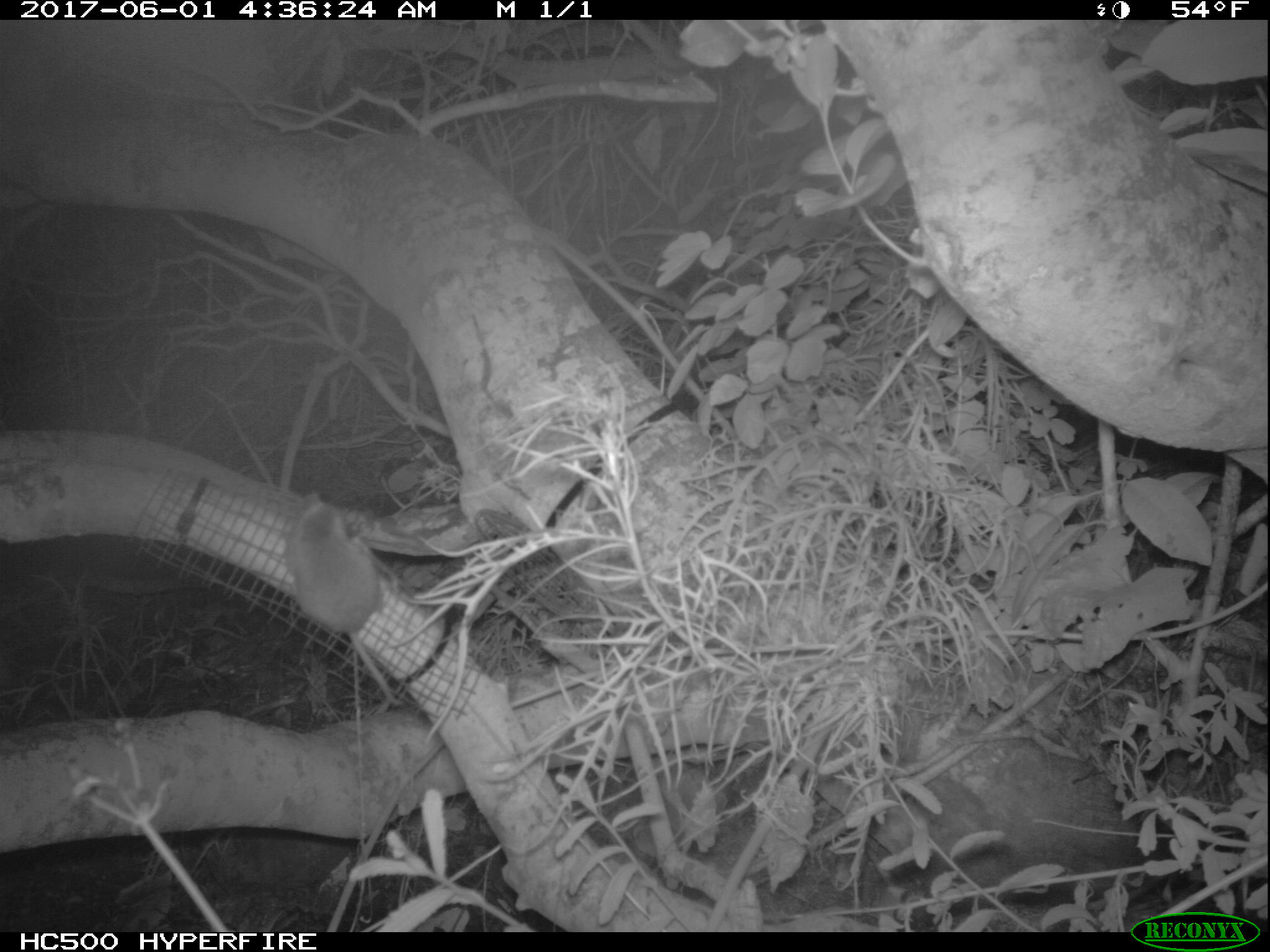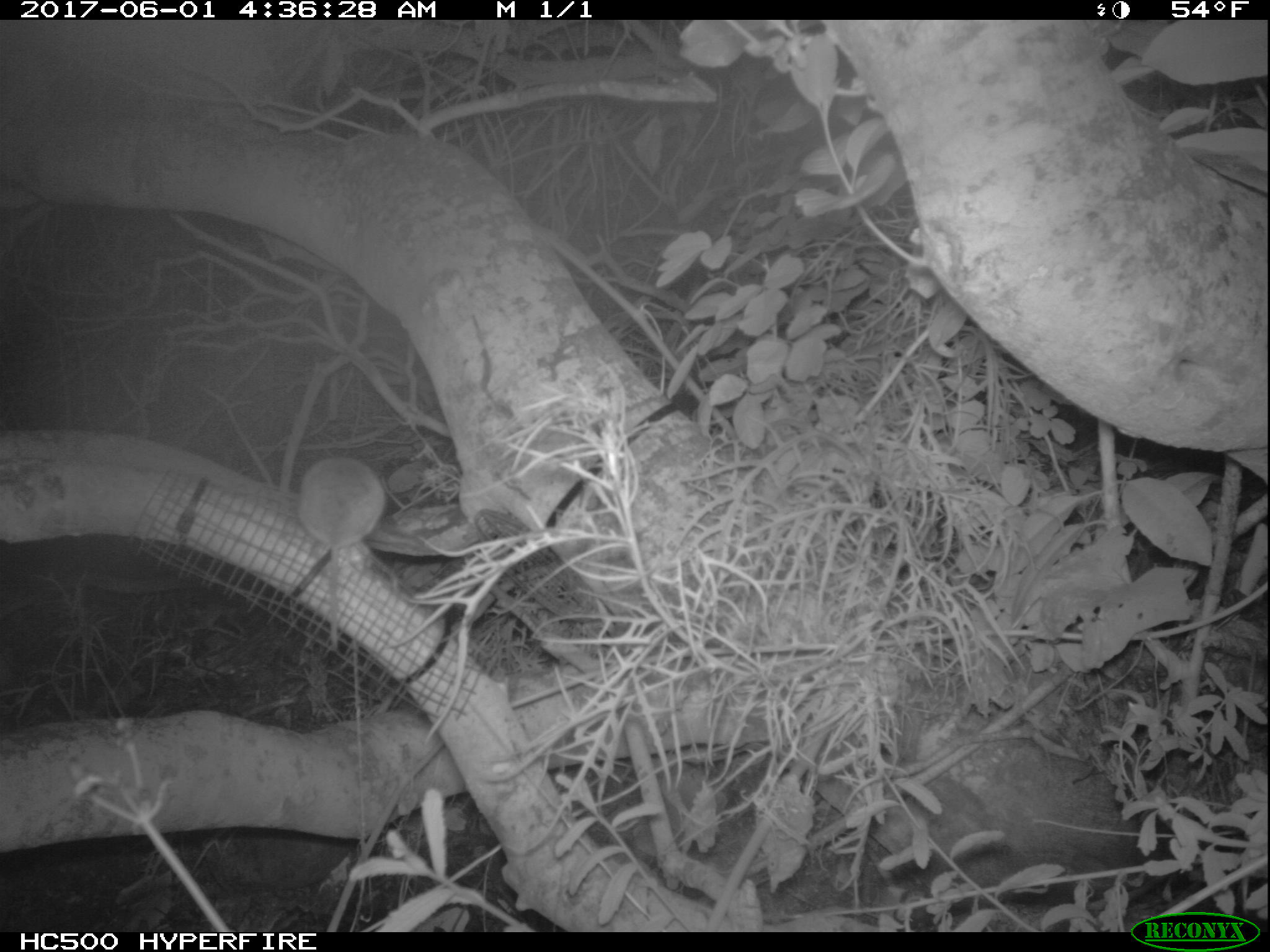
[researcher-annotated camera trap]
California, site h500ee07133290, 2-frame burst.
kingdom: Animalia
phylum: Chordata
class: Mammalia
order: Rodentia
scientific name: Rodentia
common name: rodent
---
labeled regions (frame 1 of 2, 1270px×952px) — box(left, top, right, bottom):
rodent: box(289, 498, 404, 708)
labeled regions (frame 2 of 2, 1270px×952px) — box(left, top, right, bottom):
rodent: box(296, 457, 385, 647)